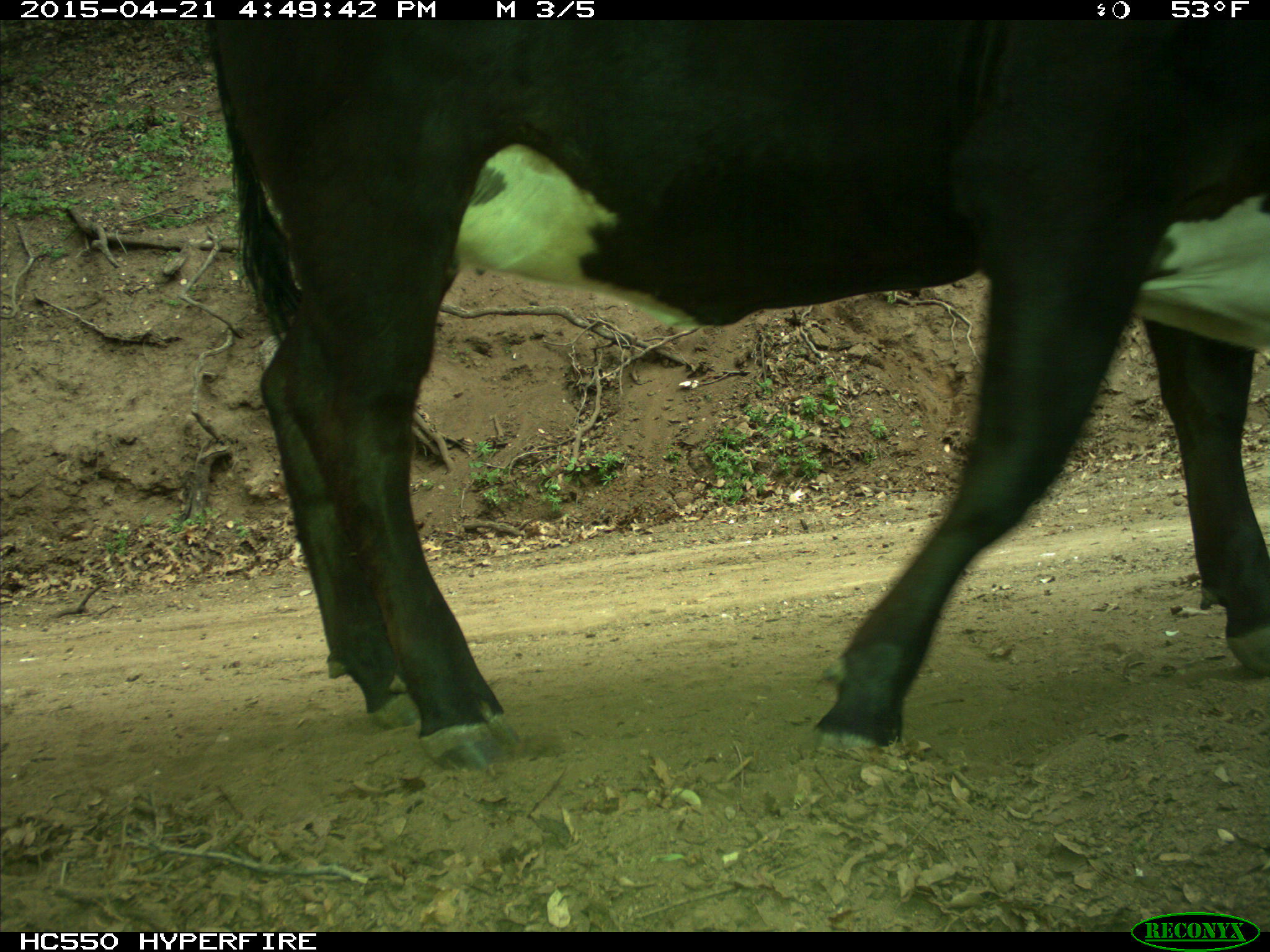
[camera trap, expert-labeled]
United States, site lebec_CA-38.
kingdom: Animalia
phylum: Chordata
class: Mammalia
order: Artiodactyla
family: Bovidae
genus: Bos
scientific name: Bos taurus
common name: domestic cow